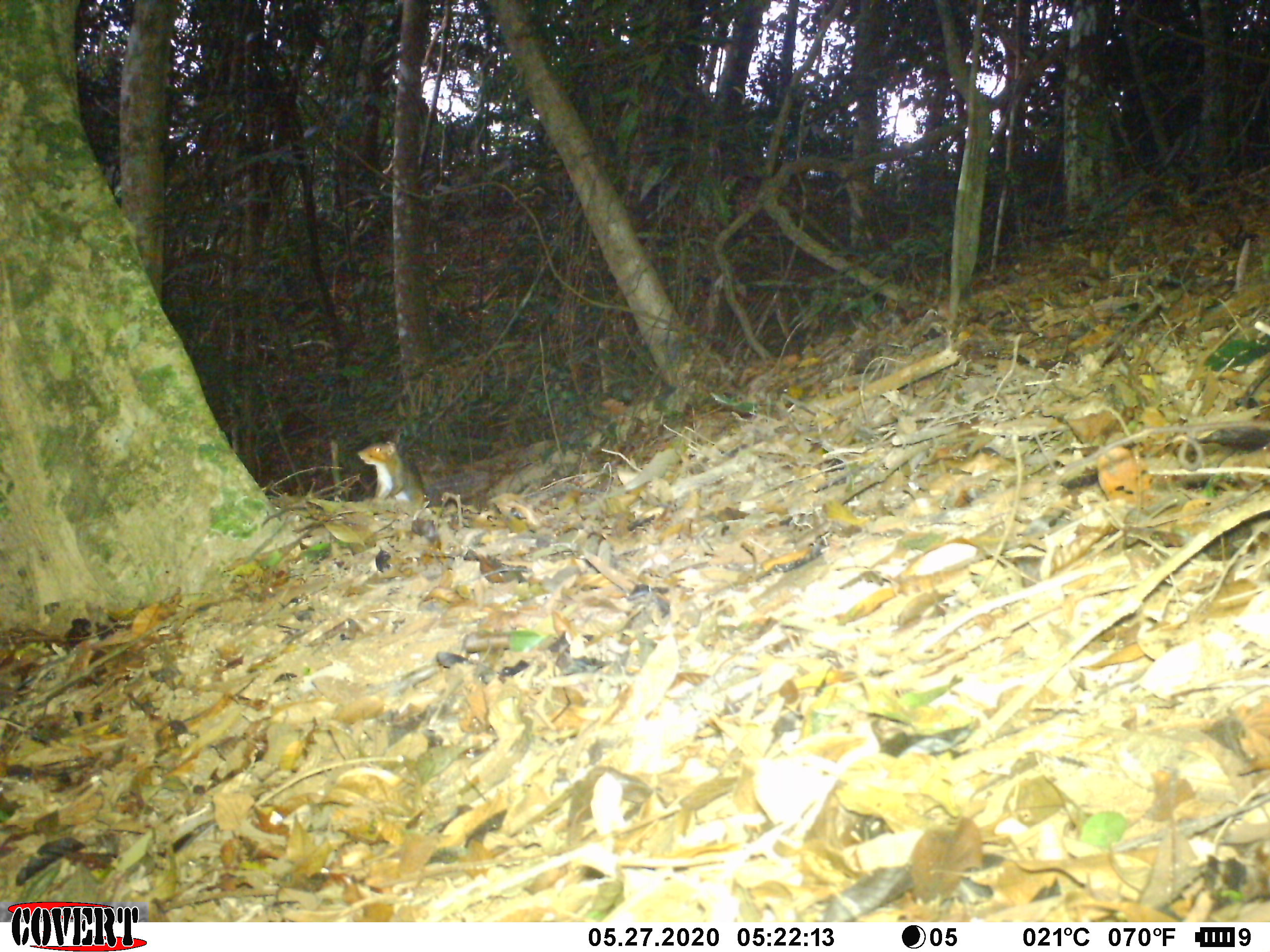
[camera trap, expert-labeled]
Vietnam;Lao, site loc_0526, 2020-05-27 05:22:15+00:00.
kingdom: Animalia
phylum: Chordata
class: Mammalia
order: Rodentia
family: Sciuridae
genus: Dremomys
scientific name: Dremomys rufigenis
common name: red-cheeked squirrel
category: red cheeked squirrel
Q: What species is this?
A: Red cheeked squirrel (red-cheeked squirrel) (Dremomys rufigenis).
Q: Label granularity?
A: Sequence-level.